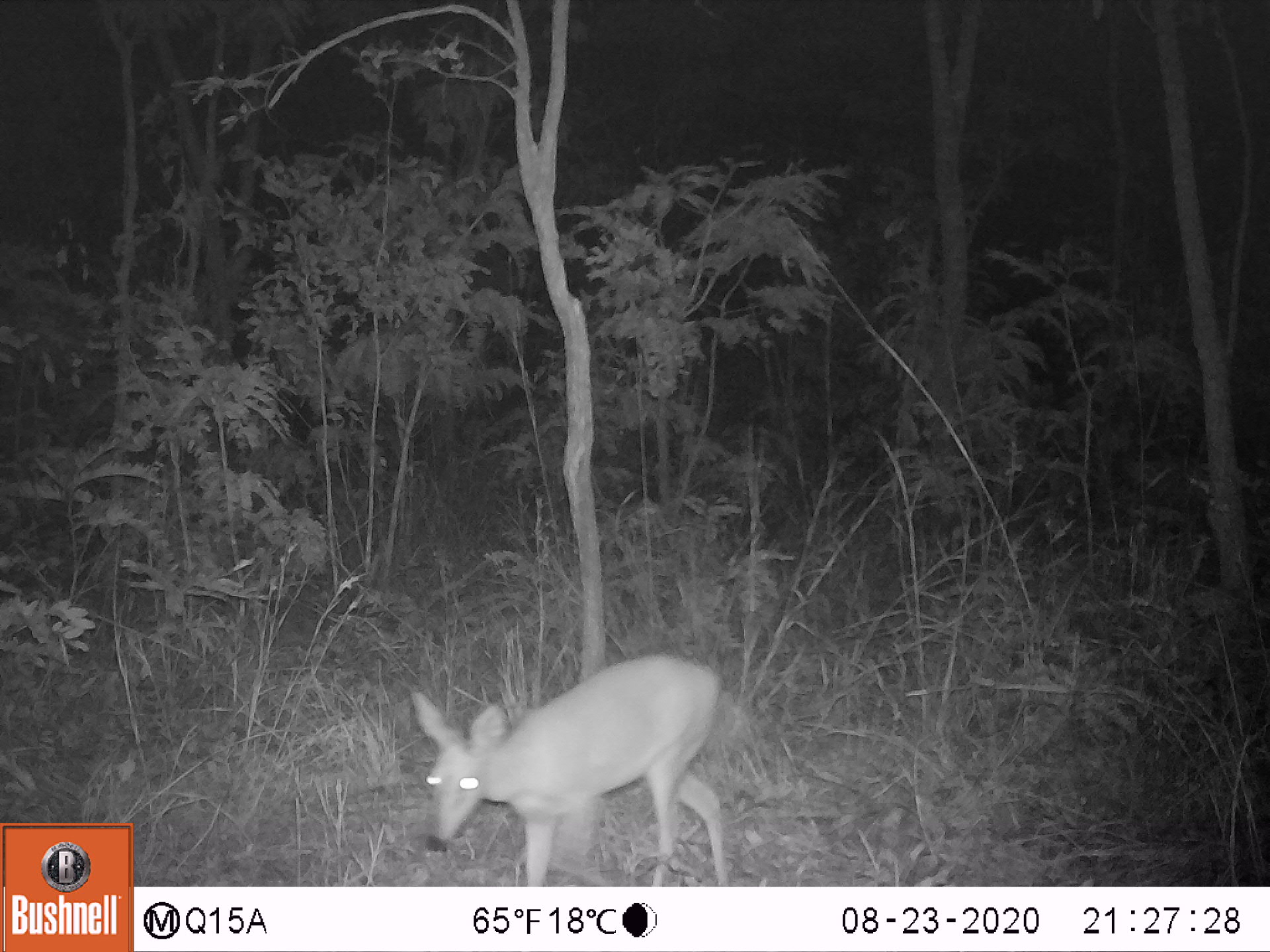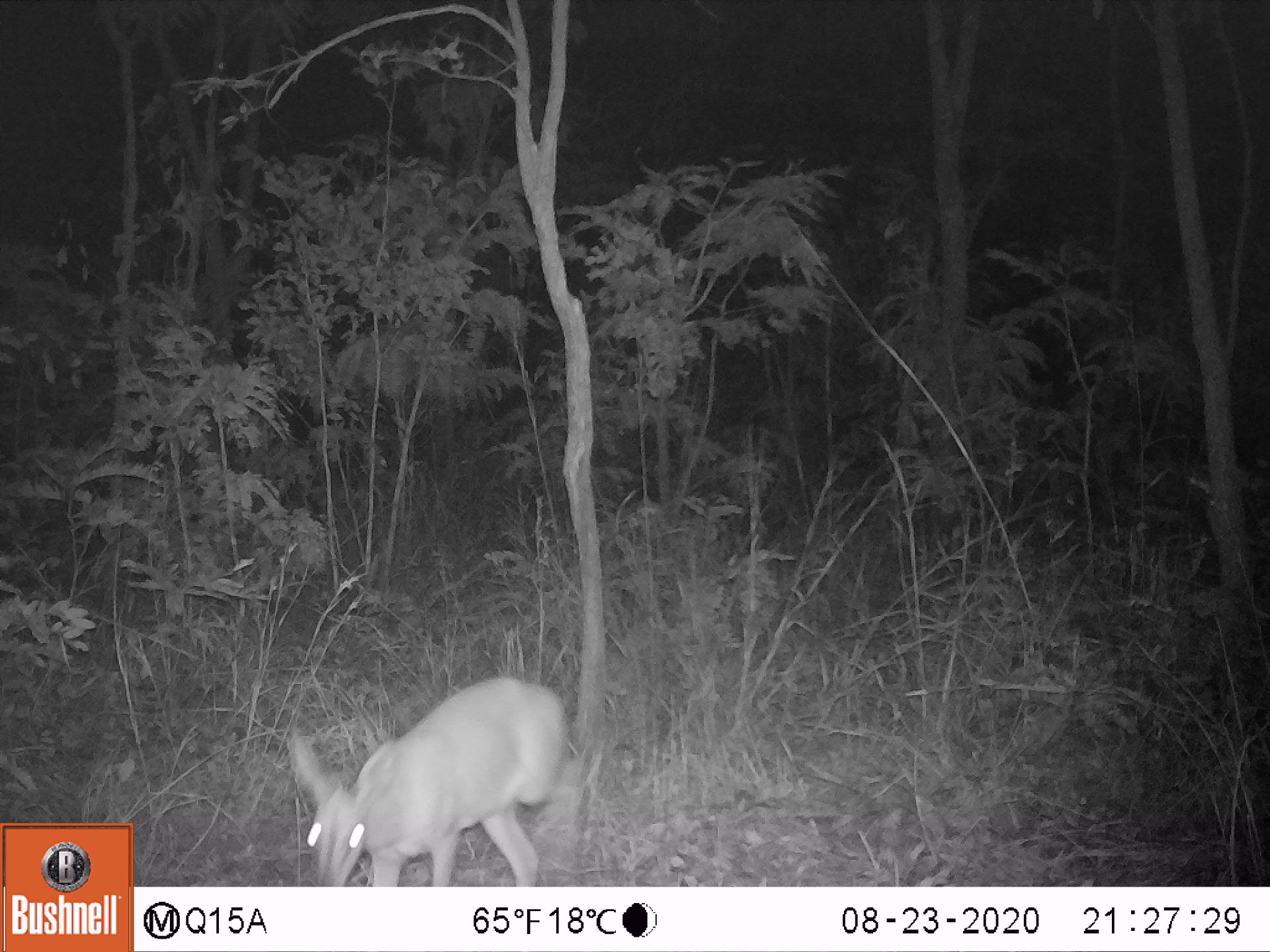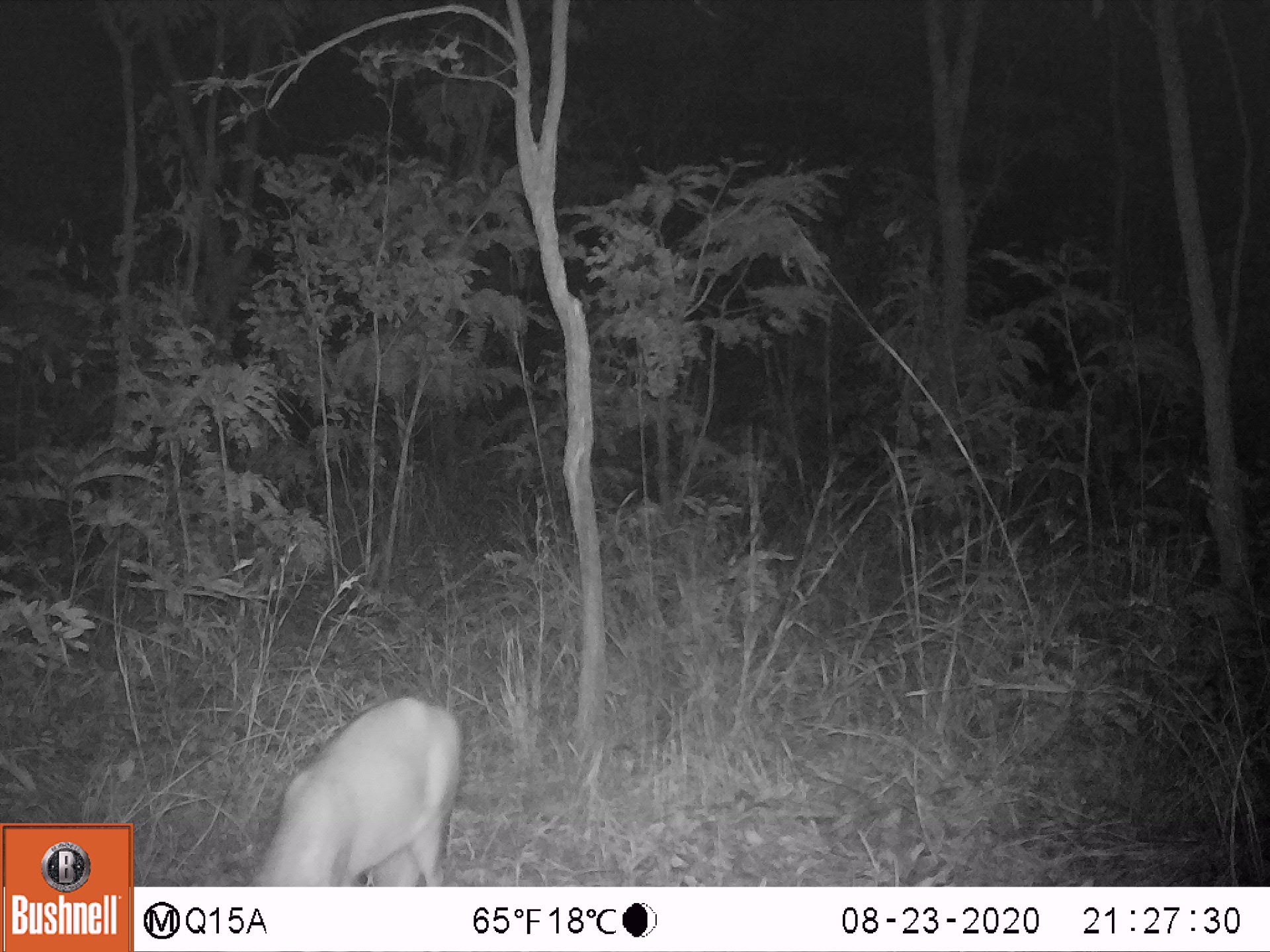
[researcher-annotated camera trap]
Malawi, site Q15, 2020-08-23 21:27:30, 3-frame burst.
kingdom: Animalia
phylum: Chordata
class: Mammalia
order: Artiodactyla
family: Bovidae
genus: Sylvicapra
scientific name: Sylvicapra grimmia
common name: common duiker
Common duiker (Sylvicapra grimmia), count 1.